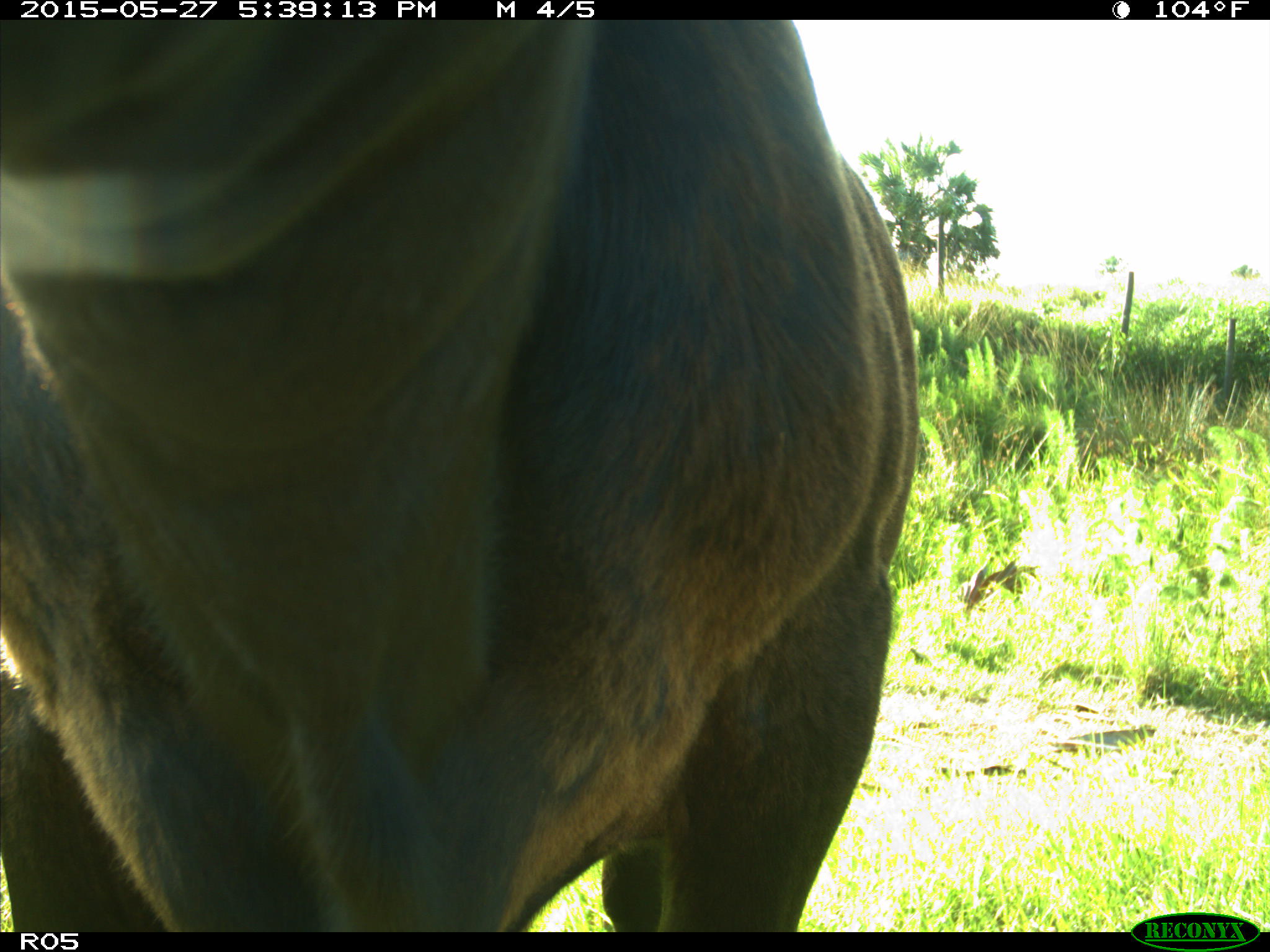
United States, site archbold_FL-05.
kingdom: Animalia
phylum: Chordata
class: Mammalia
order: Artiodactyla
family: Bovidae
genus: Bos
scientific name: Bos taurus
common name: domestic cow